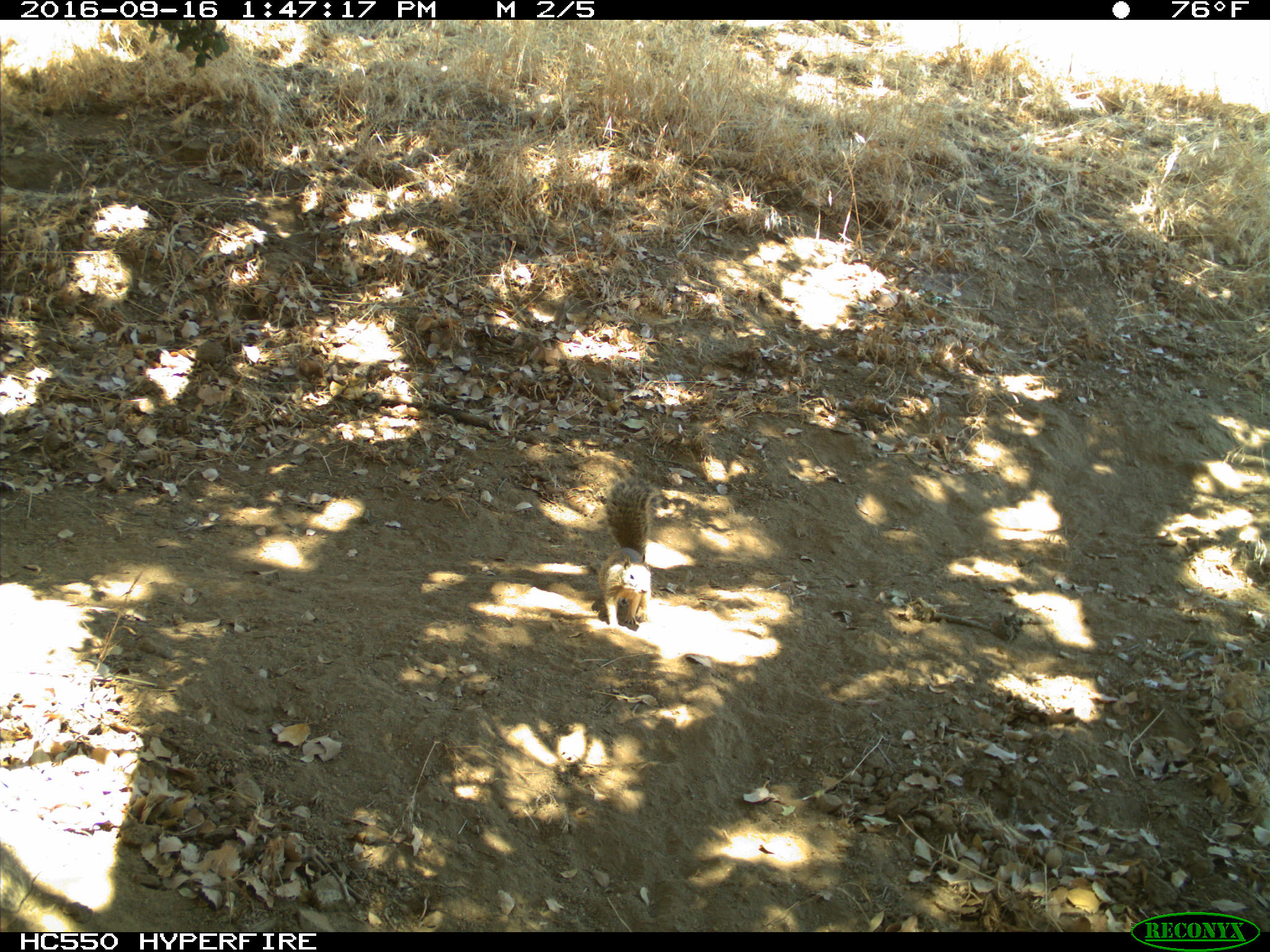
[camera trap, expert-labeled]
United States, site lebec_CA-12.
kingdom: Animalia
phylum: Chordata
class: Mammalia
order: Rodentia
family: Sciuridae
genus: Otospermophilus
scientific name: Otospermophilus beecheyi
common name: california ground squirrel